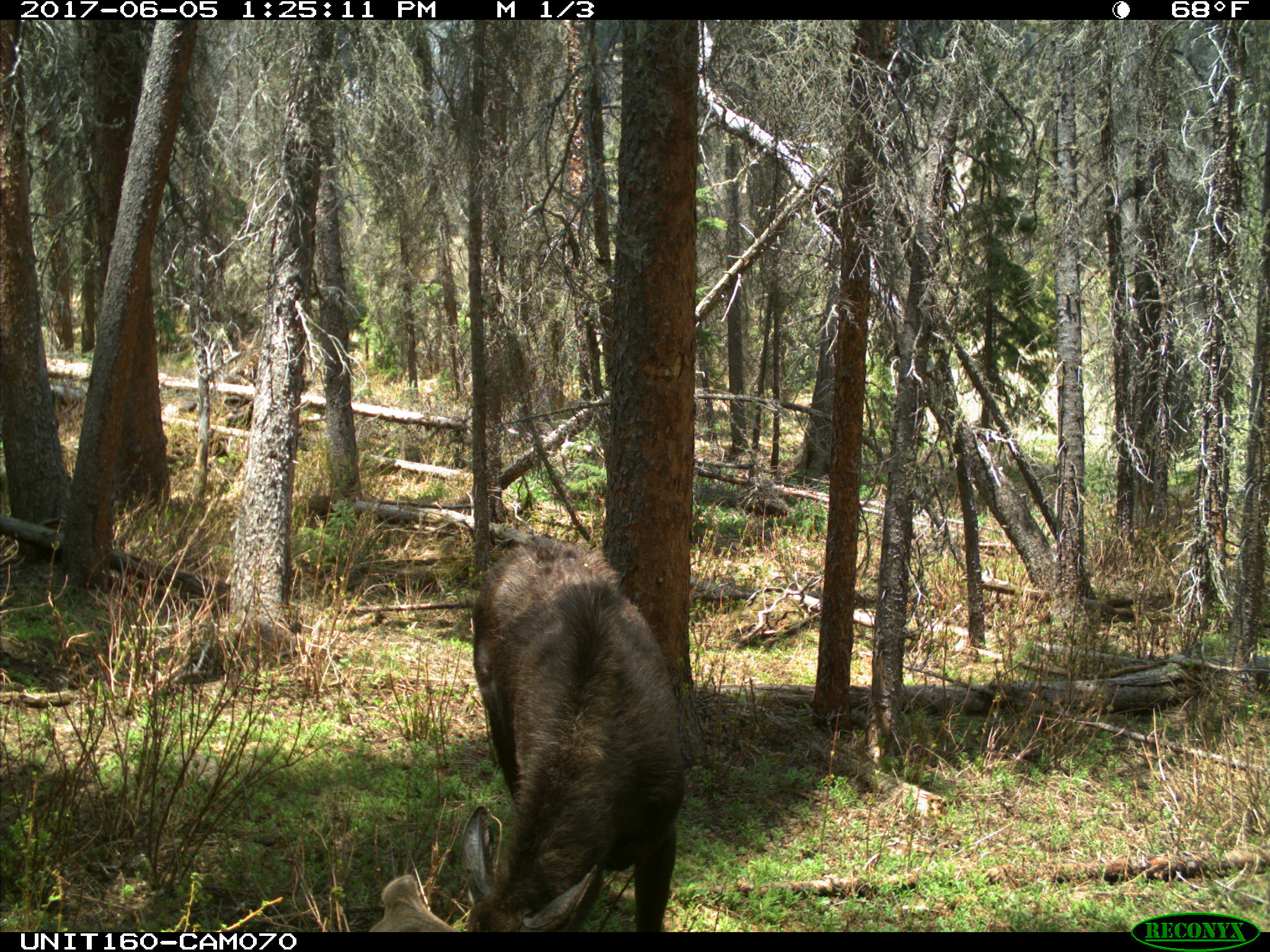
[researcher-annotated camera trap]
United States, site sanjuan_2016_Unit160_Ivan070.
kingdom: Animalia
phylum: Chordata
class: Mammalia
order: Artiodactyla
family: Cervidae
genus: Alces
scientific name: Alces alces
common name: moose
Alces alces (moose).